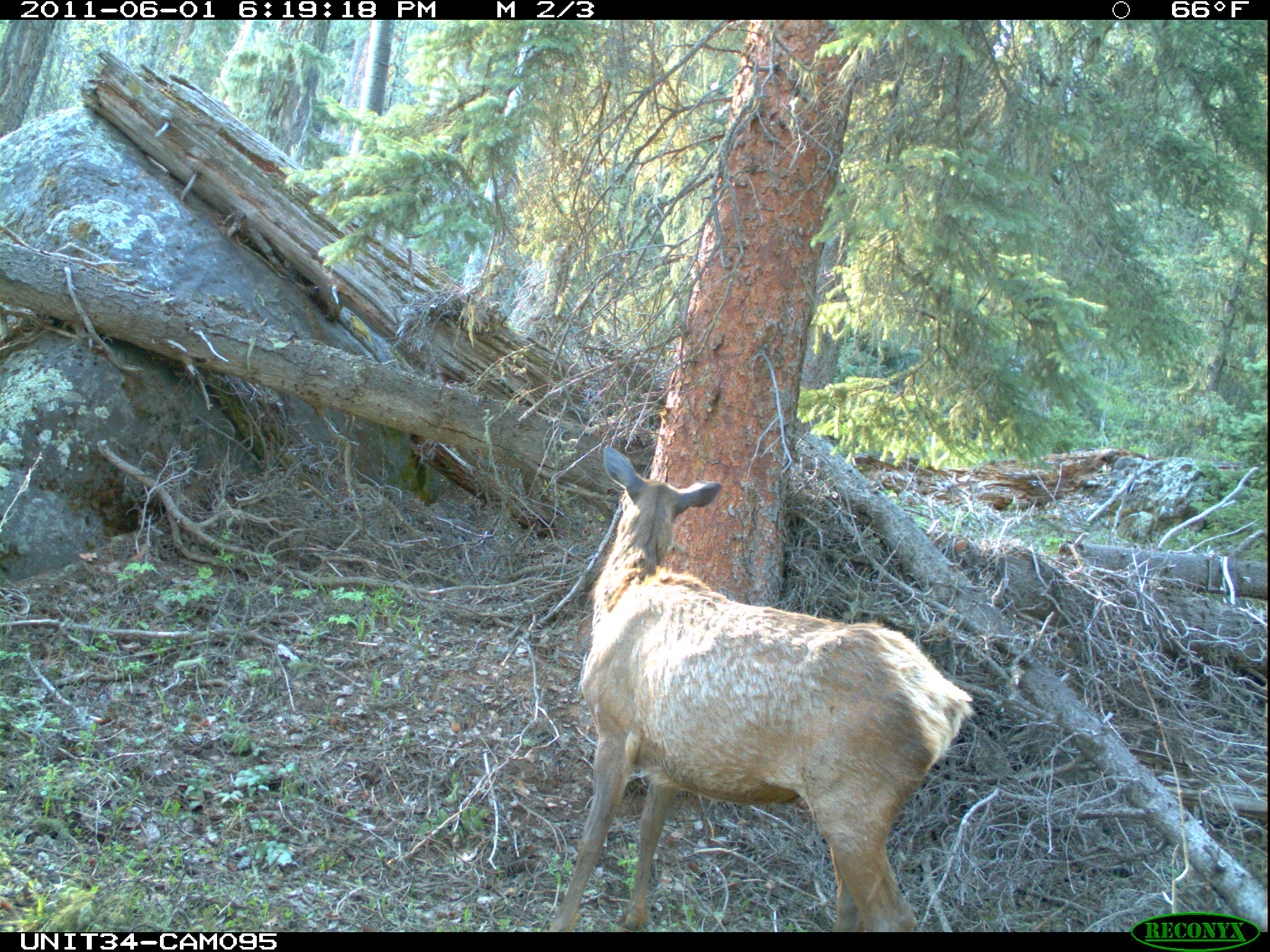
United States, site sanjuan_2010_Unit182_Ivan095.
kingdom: Animalia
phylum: Chordata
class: Mammalia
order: Artiodactyla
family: Cervidae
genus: Cervus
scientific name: Cervus elaphus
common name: red deer